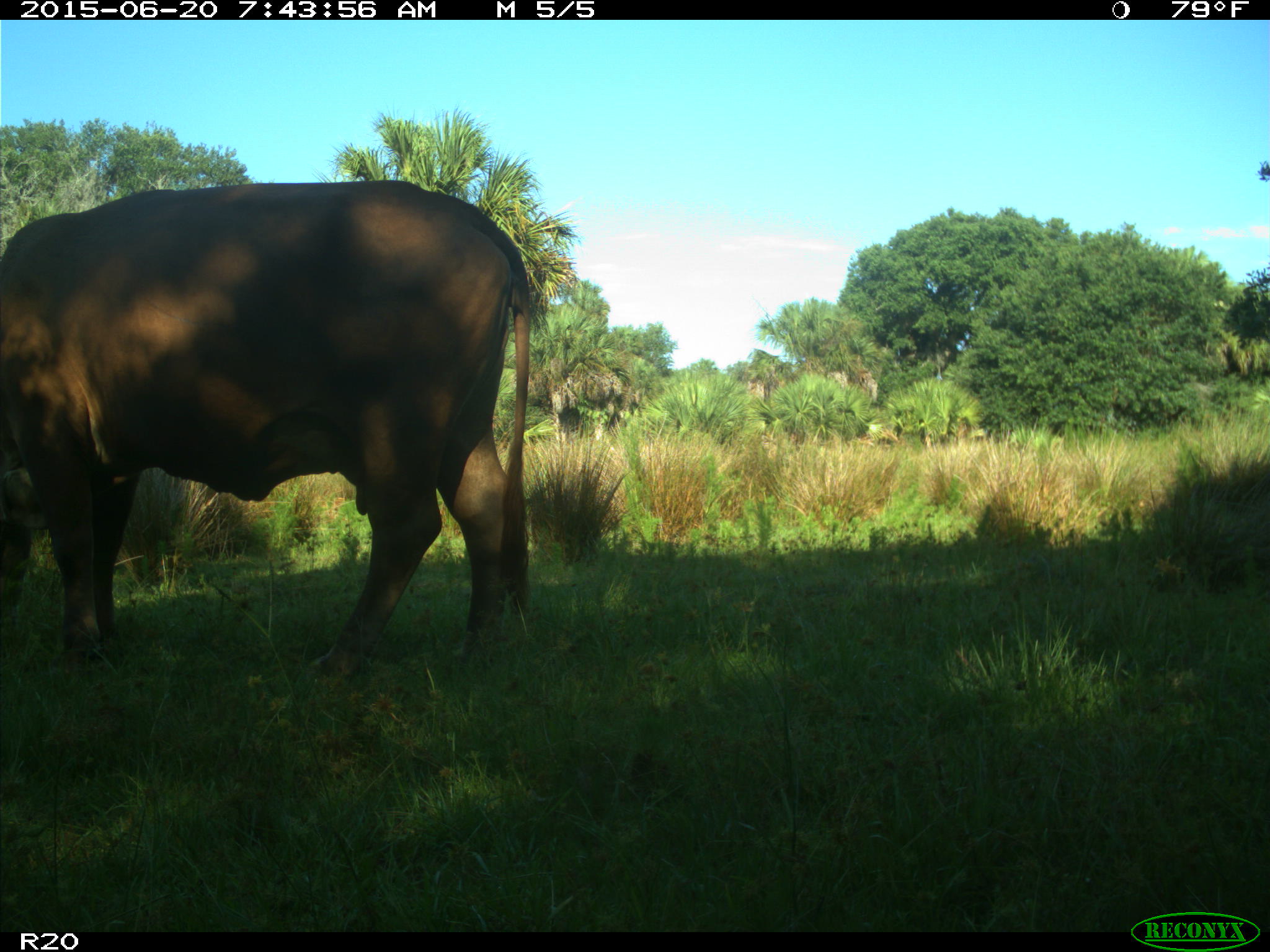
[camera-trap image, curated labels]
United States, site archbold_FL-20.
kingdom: Animalia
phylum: Chordata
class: Mammalia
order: Artiodactyla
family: Bovidae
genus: Bos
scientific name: Bos taurus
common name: domestic cow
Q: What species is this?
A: Bos taurus (domestic cow).